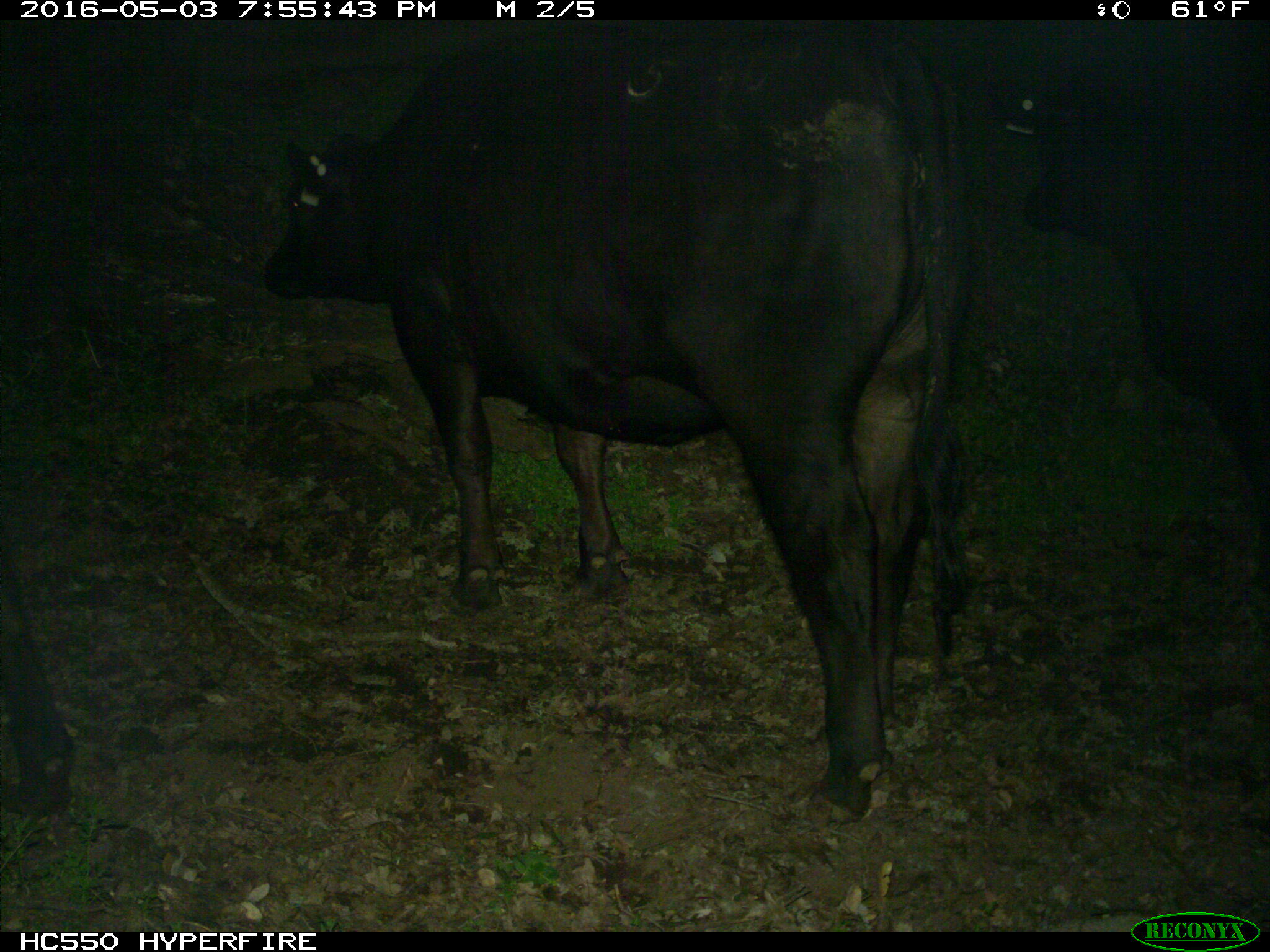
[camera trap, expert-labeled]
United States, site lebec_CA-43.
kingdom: Animalia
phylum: Chordata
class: Mammalia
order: Artiodactyla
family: Bovidae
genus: Bos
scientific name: Bos taurus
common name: domestic cow